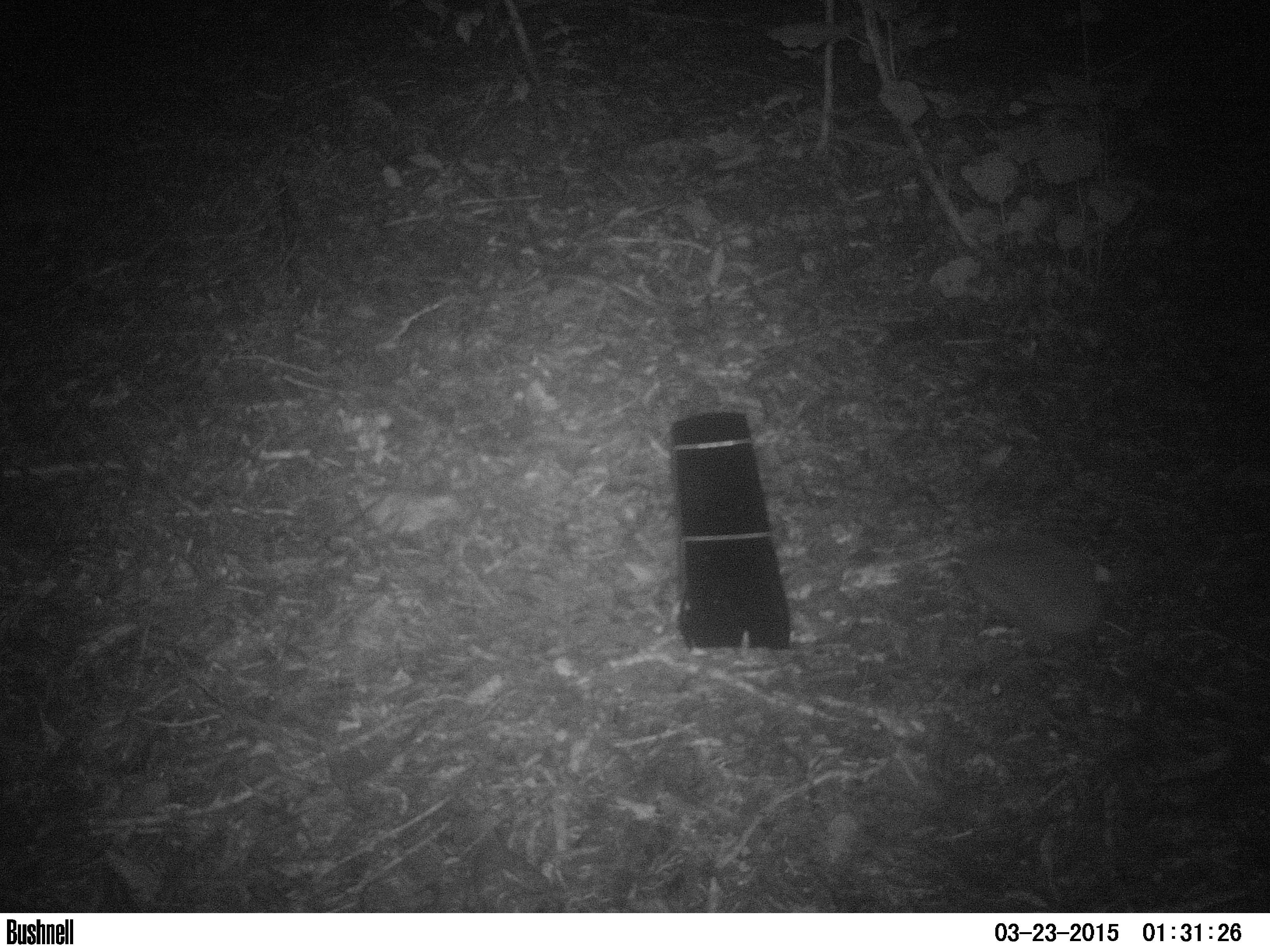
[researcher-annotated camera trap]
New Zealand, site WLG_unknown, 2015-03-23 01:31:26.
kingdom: Animalia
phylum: Chordata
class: Mammalia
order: Eulipotyphla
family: Erinaceidae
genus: Erinaceus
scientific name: Erinaceus europaeus europaeus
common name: european hedgehog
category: hedgehog